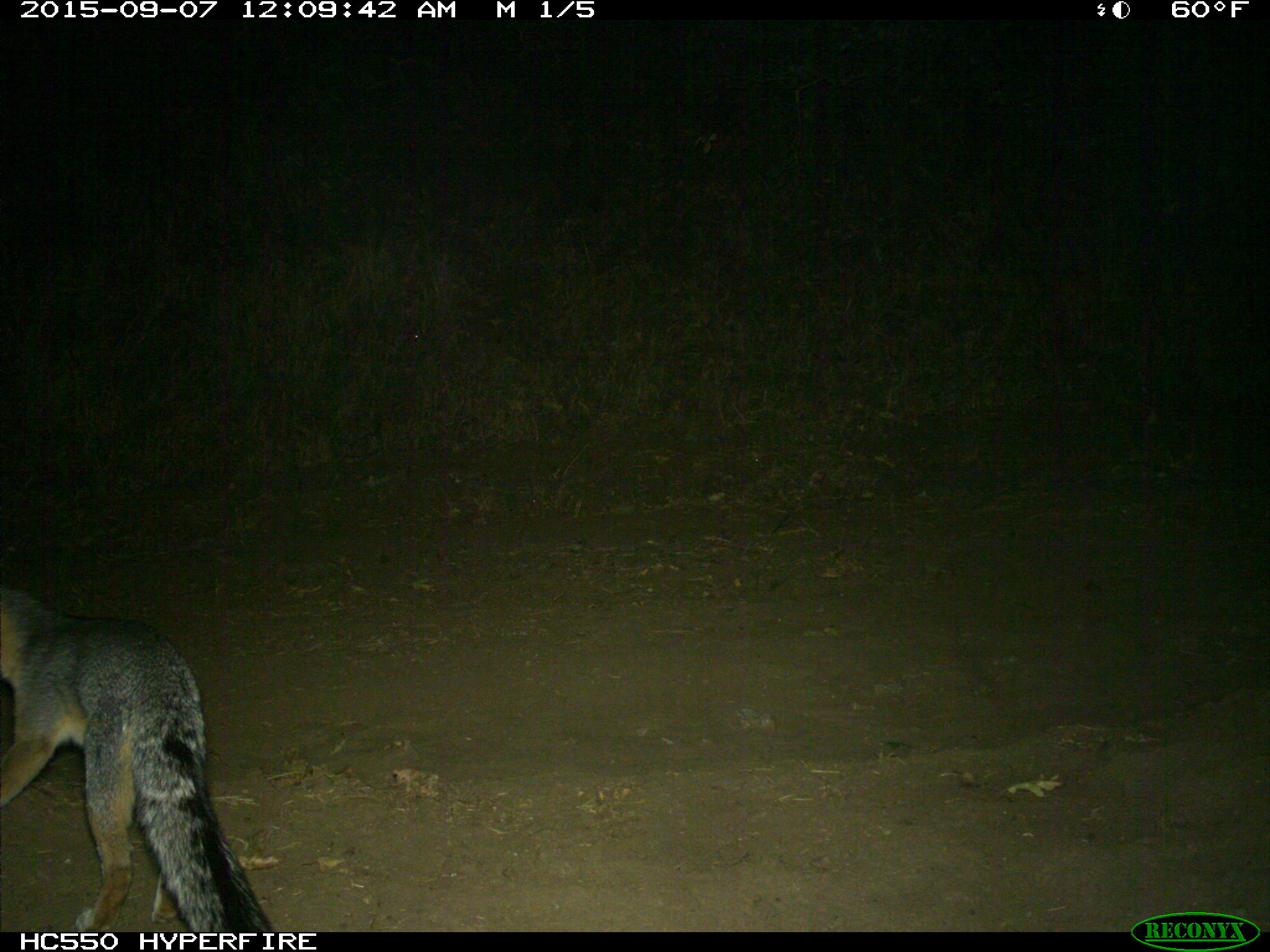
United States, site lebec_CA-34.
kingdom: Animalia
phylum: Chordata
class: Mammalia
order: Carnivora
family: Canidae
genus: Urocyon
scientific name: Urocyon cinereoargenteus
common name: gray fox